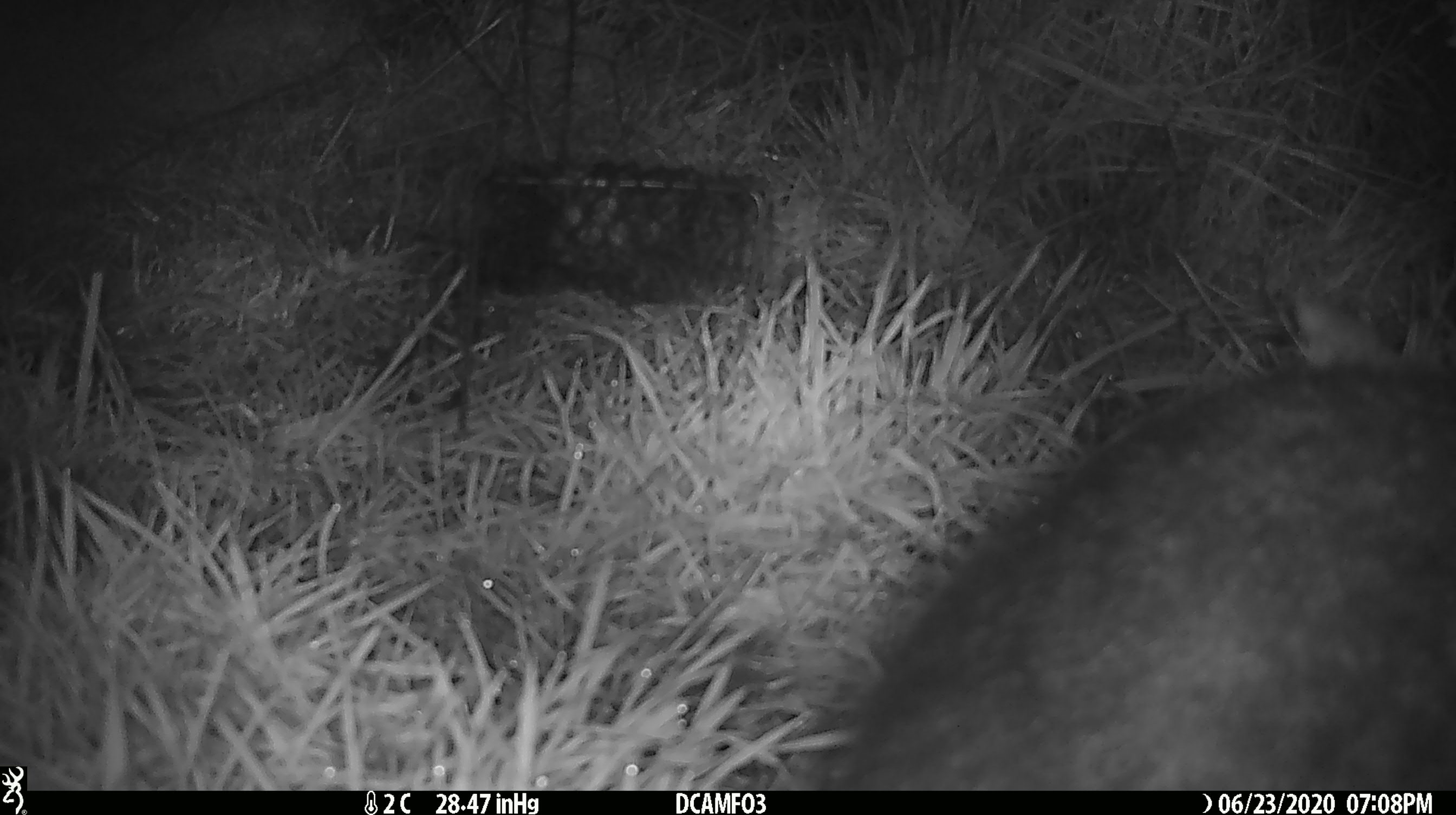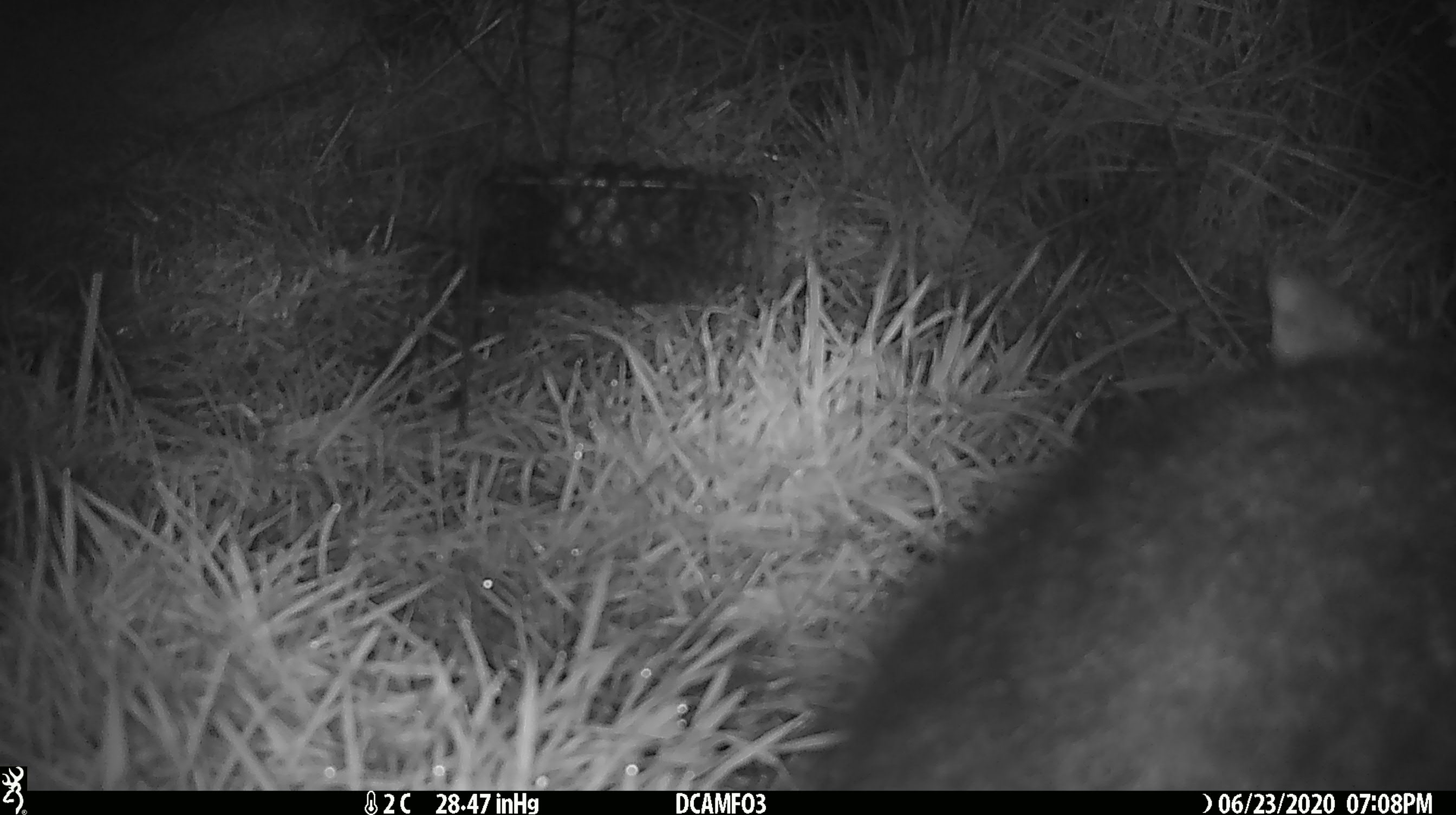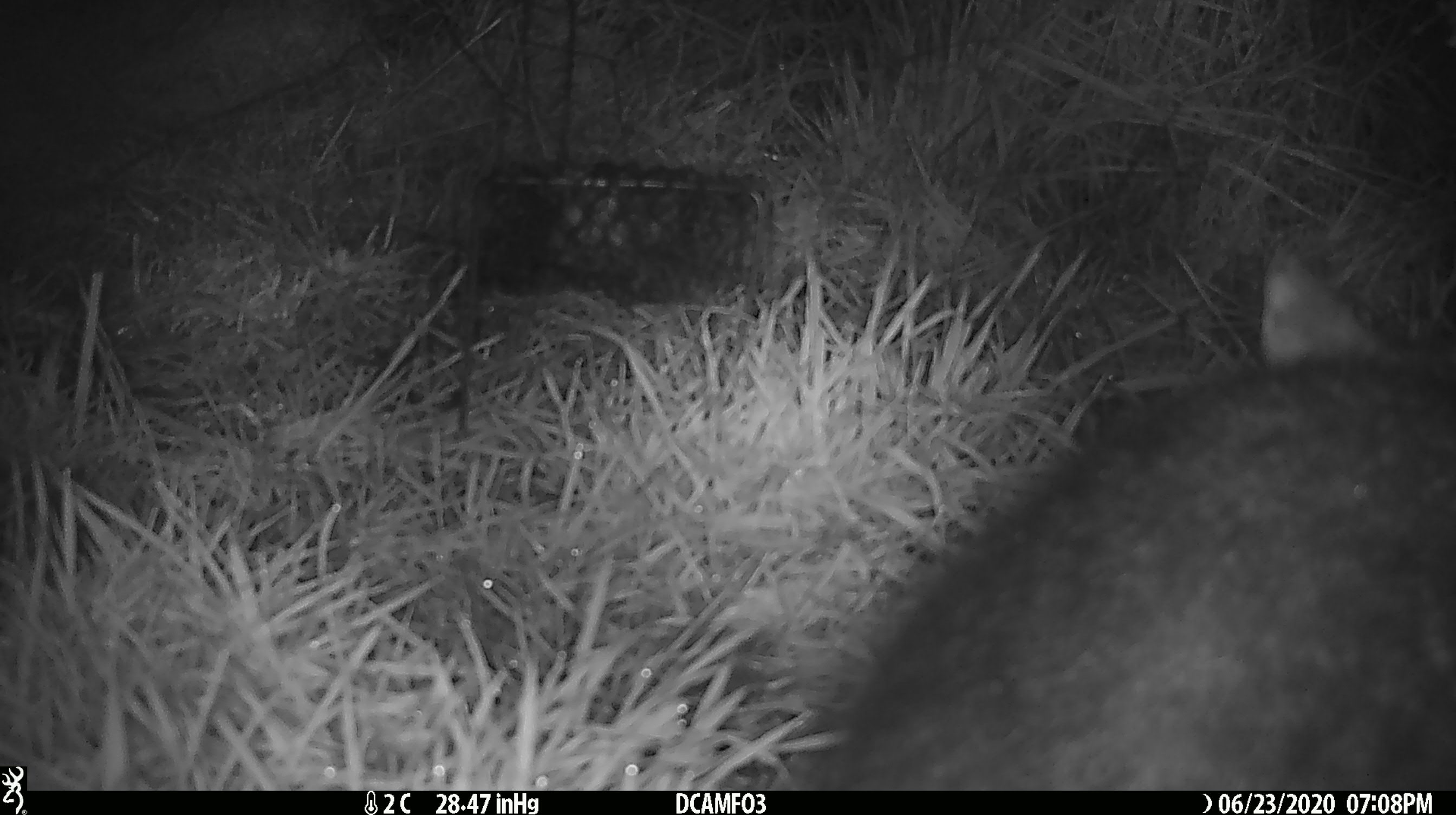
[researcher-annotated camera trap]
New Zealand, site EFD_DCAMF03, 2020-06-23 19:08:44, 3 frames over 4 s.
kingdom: Animalia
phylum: Chordata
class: Mammalia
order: Diprotodontia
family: Phalangeridae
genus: Trichosurus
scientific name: Trichosurus vulpecula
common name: common brushtail possum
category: possum